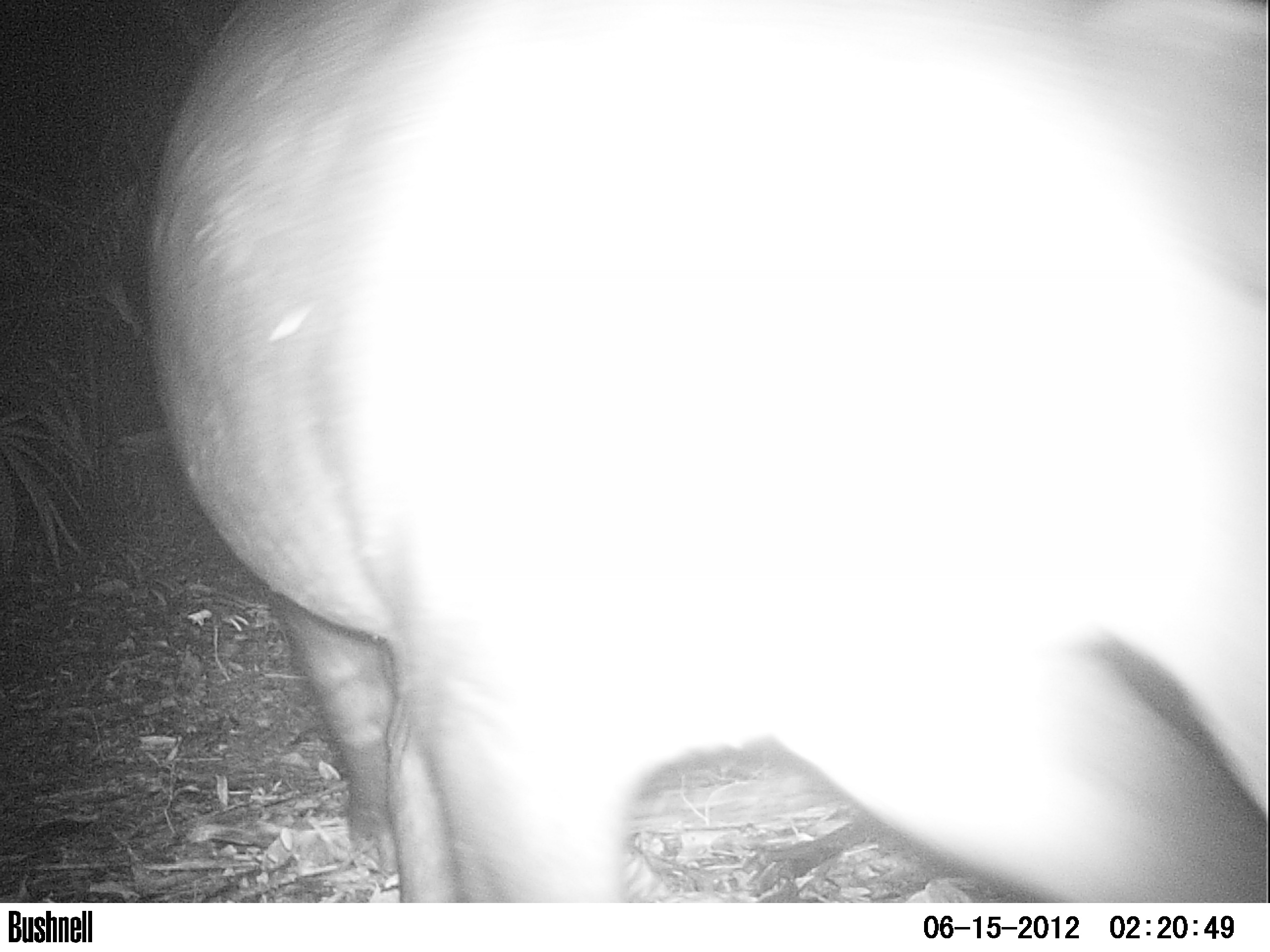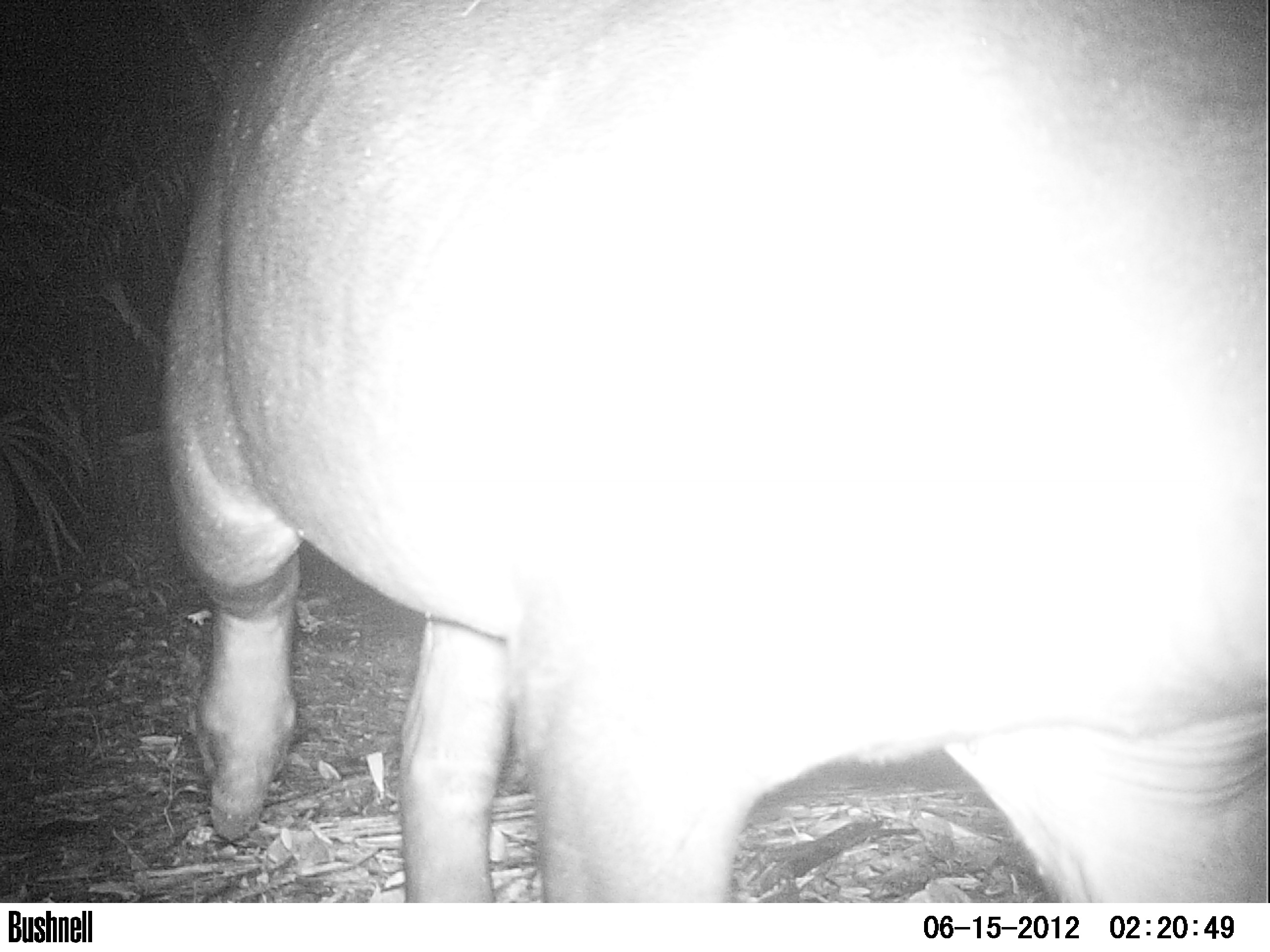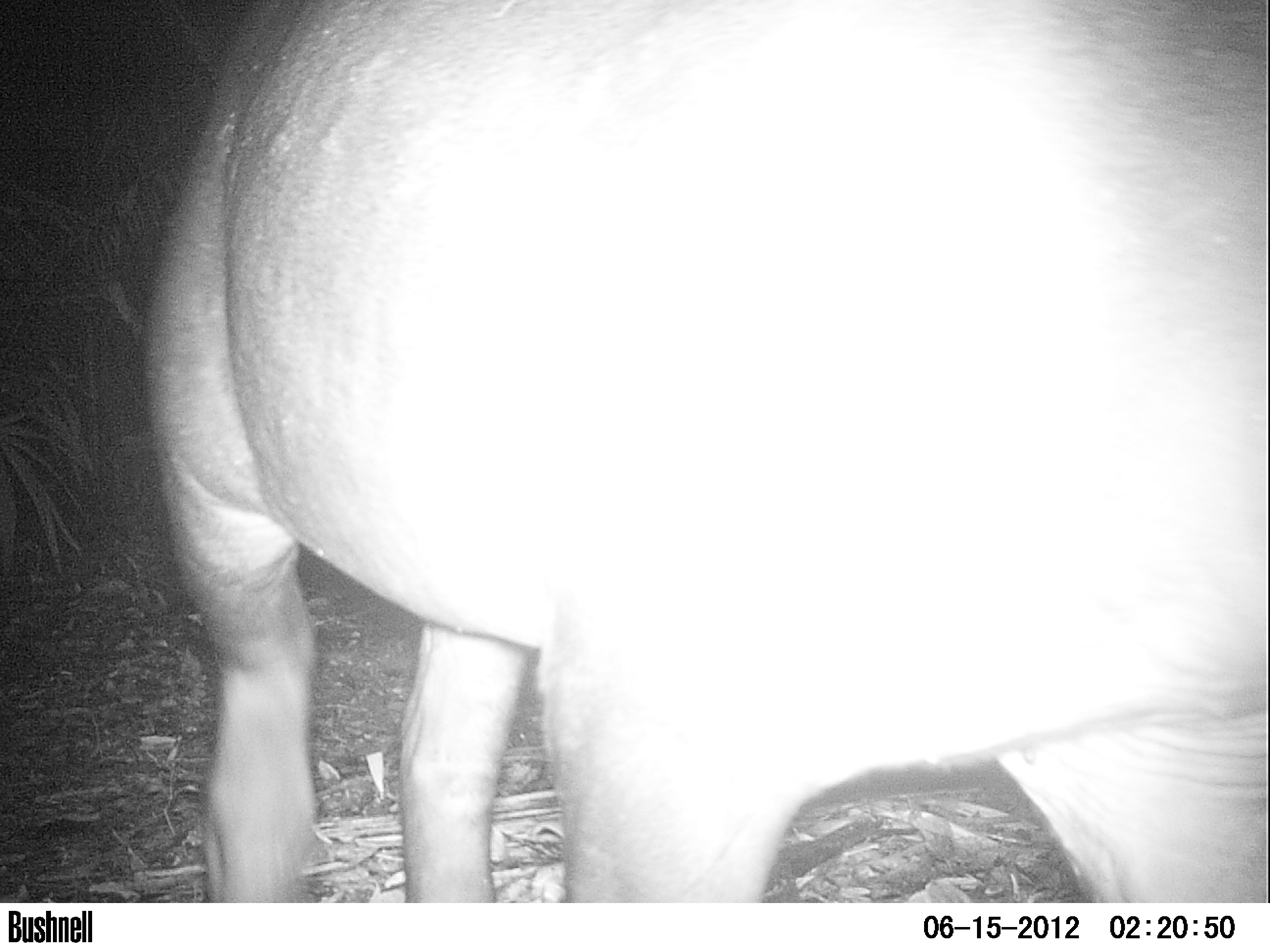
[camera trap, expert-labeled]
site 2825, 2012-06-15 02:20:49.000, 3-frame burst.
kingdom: Animalia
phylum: Chordata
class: Mammalia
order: Perissodactyla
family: Tapiridae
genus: Tapirus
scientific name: Tapirus bairdii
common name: baird's tapir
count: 1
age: adult